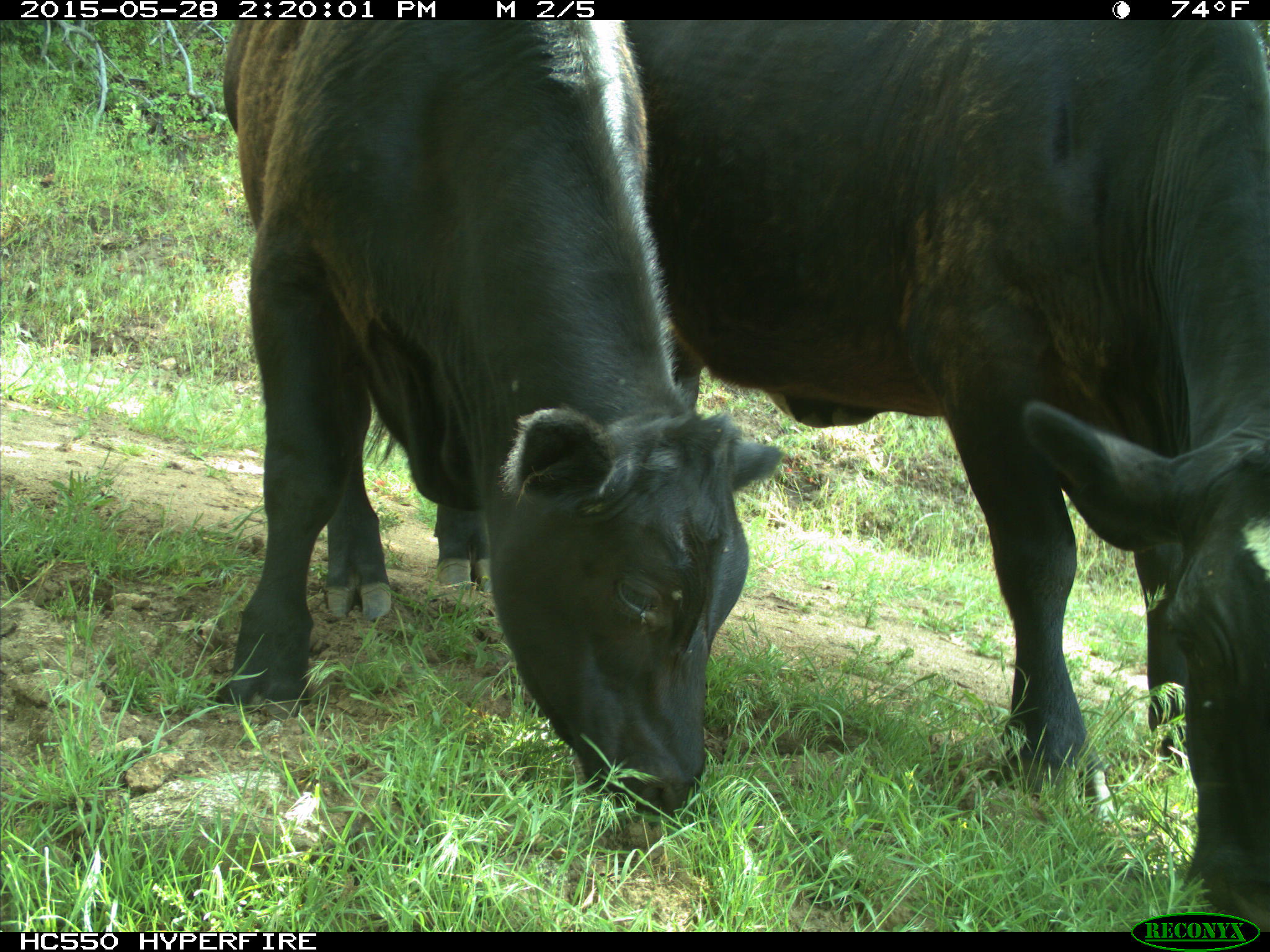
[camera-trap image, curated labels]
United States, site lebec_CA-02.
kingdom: Animalia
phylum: Chordata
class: Mammalia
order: Artiodactyla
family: Bovidae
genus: Bos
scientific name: Bos taurus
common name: domestic cow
Bos taurus (domestic cow).